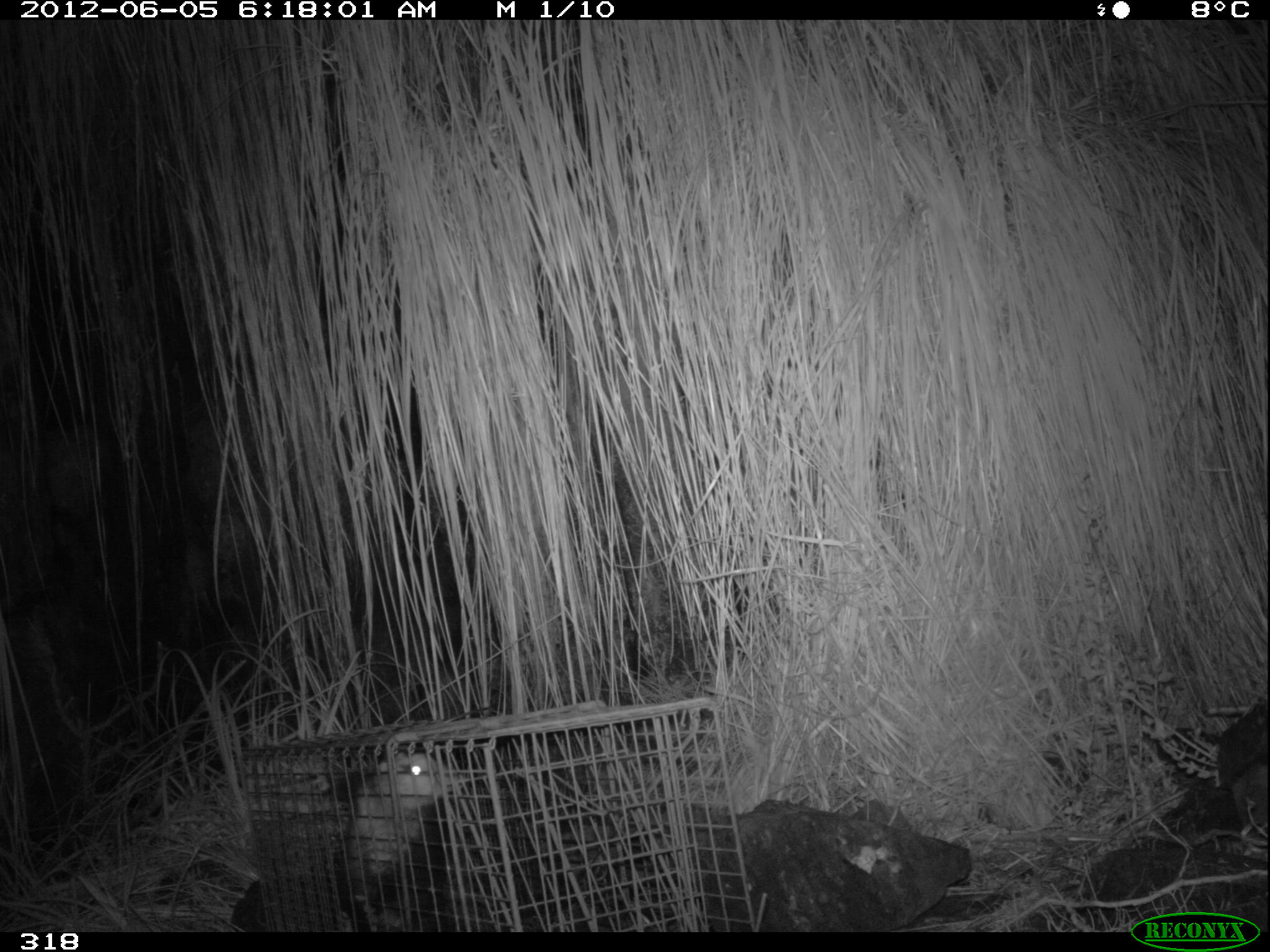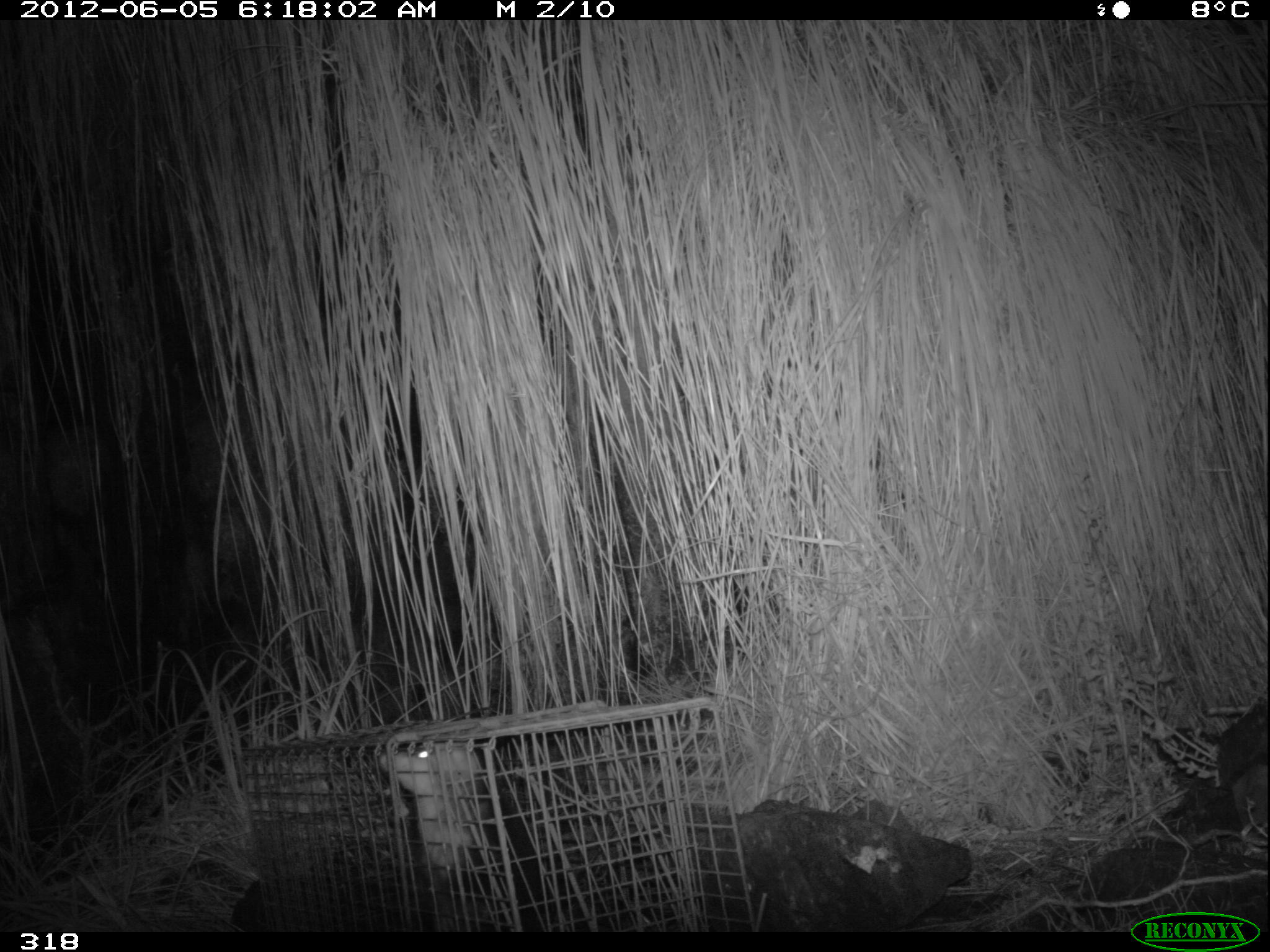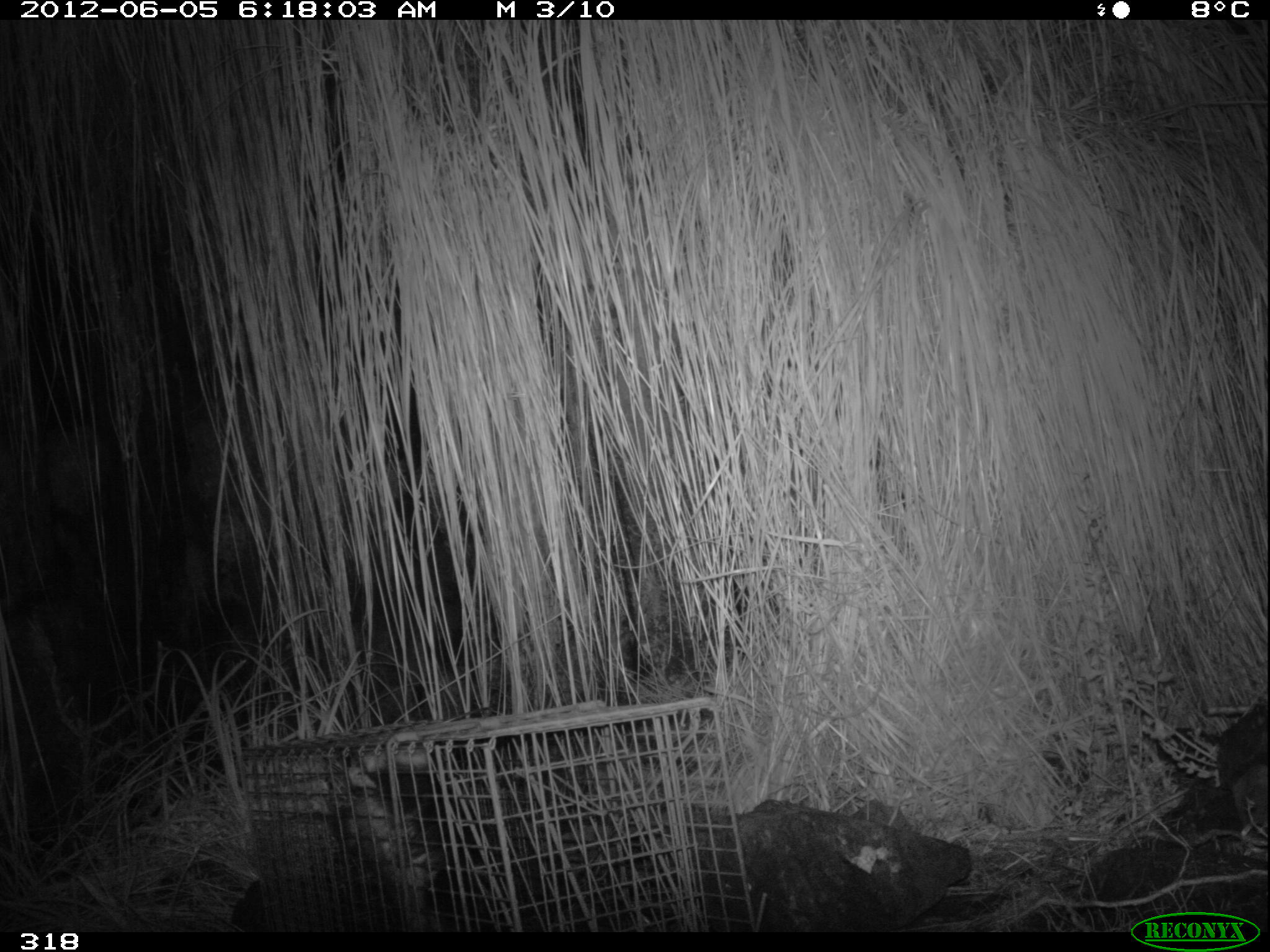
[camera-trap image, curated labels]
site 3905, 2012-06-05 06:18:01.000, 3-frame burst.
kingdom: Animalia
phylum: Chordata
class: Mammalia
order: Didelphimorphia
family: Didelphidae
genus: Didelphis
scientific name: Didelphis pernigra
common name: andean white-eared opossum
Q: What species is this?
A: Didelphis pernigra (andean white-eared opossum).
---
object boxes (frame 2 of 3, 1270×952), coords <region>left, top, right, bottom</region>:
didelphis pernigra: <region>383, 740, 557, 928</region>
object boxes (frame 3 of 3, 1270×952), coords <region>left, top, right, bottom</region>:
didelphis pernigra: <region>336, 741, 527, 931</region>